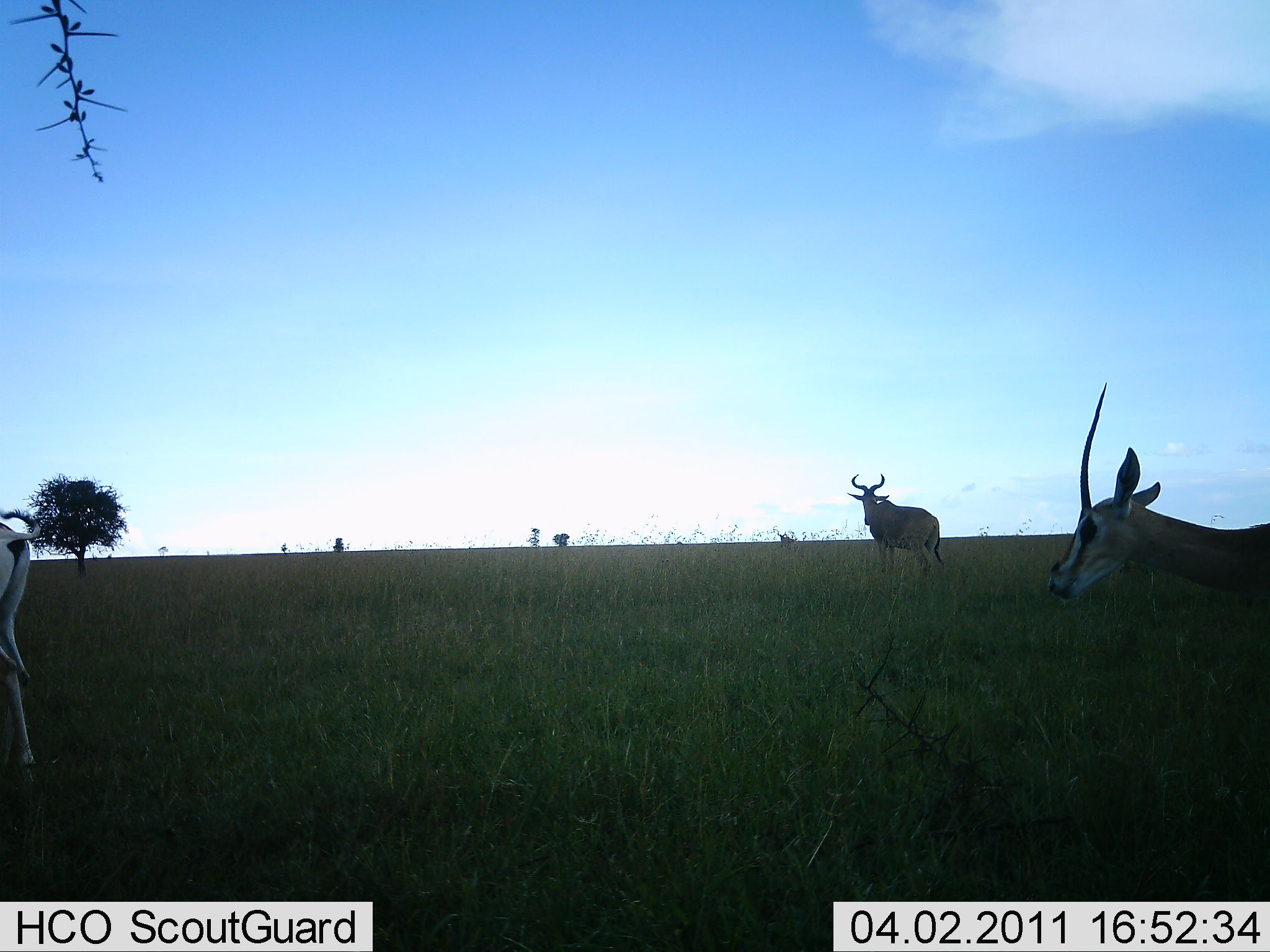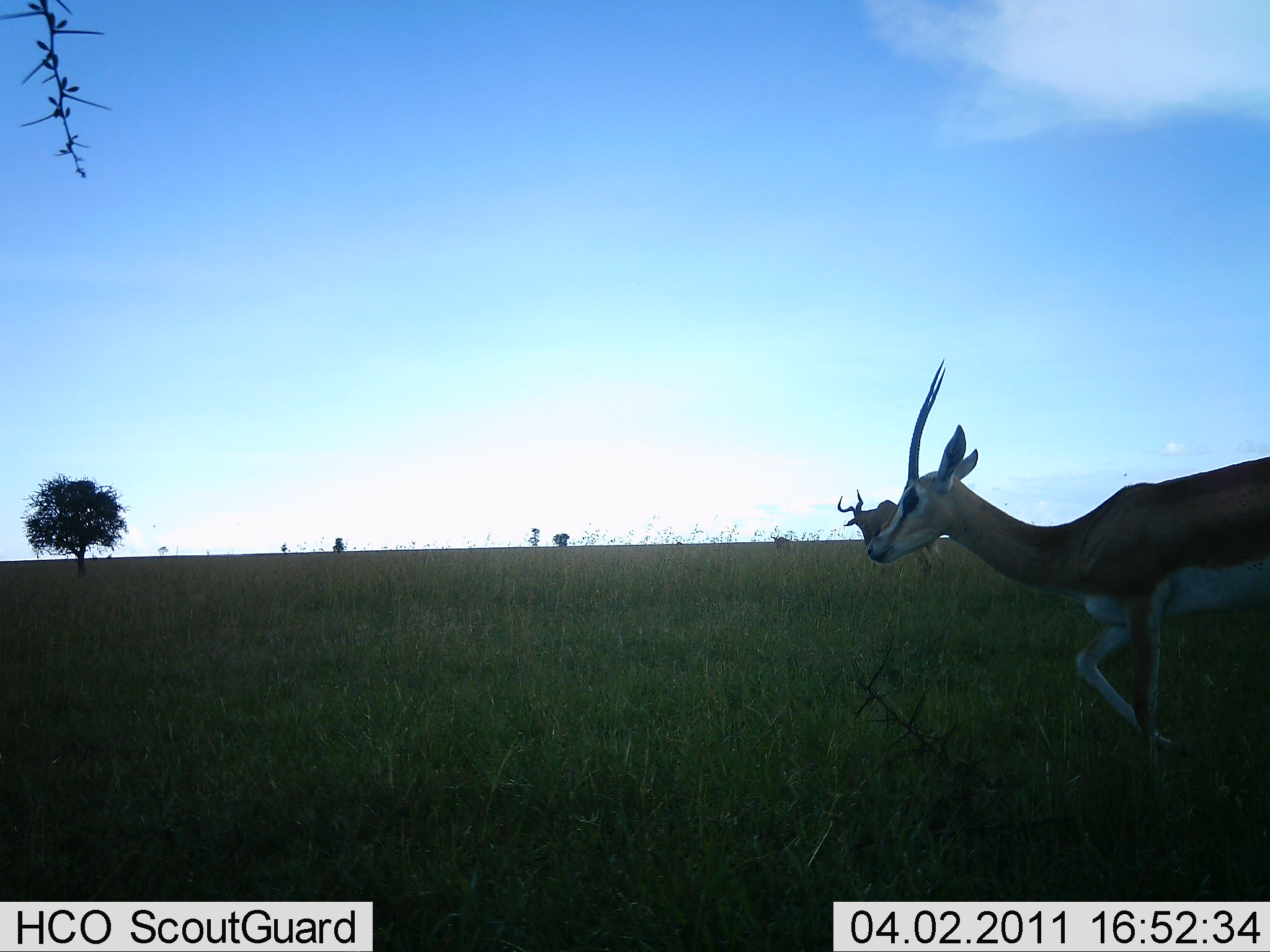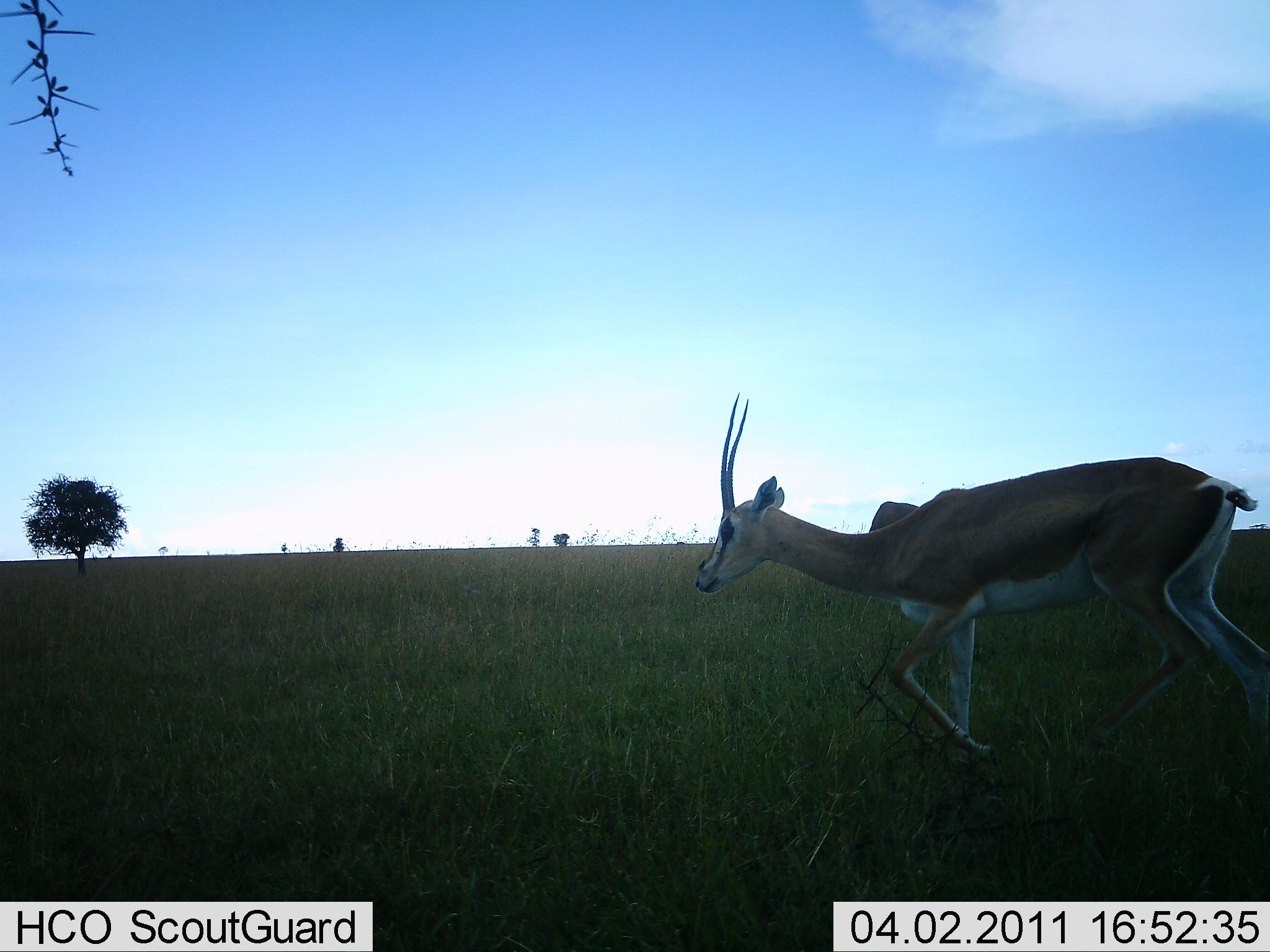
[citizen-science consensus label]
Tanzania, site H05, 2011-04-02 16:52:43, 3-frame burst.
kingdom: Animalia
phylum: Chordata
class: Mammalia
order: Artiodactyla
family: Bovidae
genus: Nanger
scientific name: Nanger granti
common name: grant's gazelle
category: gazellegrants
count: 2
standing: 0%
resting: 0%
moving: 100%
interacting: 0%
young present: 0%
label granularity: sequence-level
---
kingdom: Animalia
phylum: Chordata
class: Mammalia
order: Artiodactyla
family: Bovidae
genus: Alcelaphus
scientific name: Alcelaphus buselaphus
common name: hartebeest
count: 1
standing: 86%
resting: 0%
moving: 7%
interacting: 0%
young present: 0%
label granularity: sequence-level